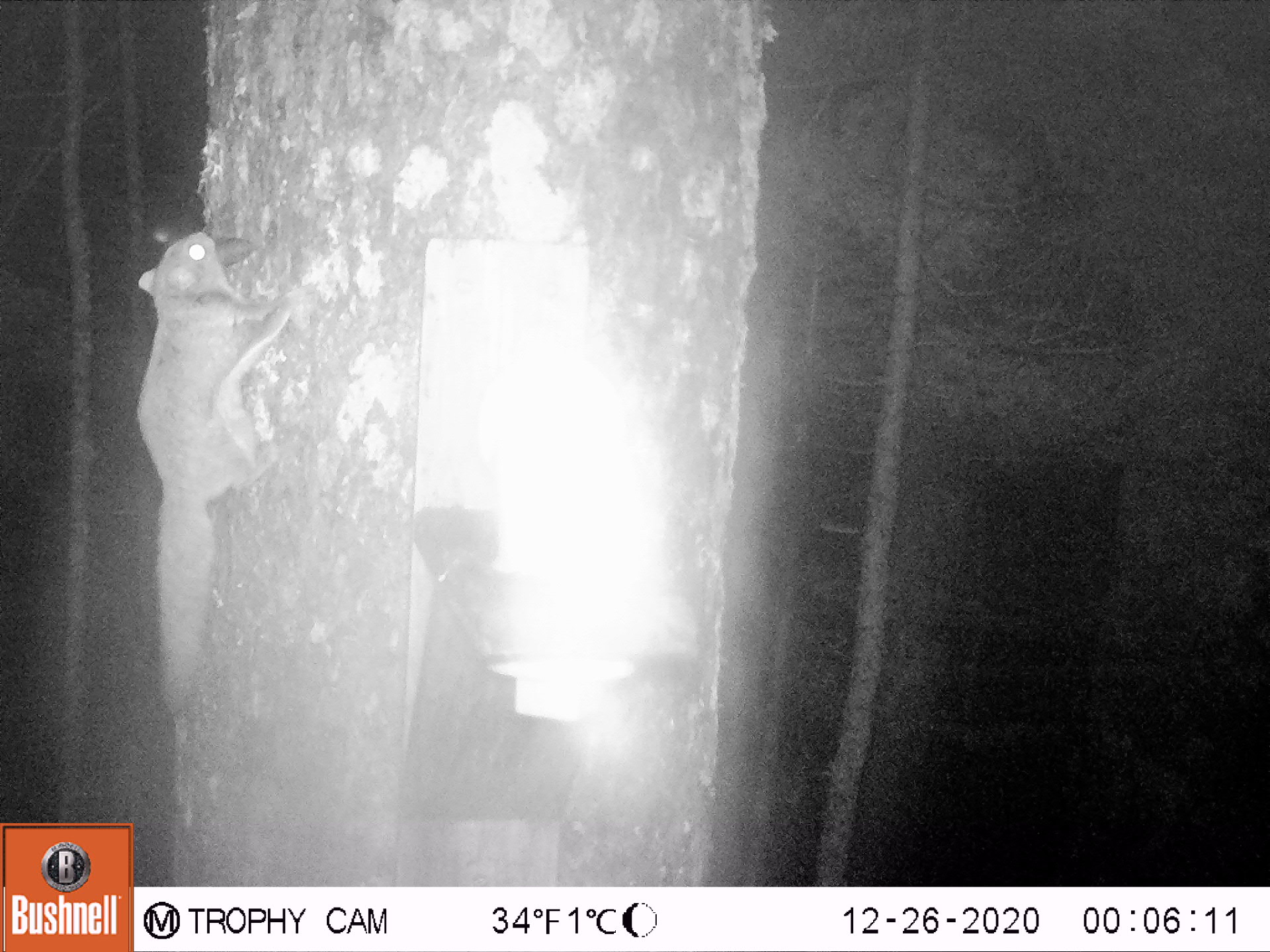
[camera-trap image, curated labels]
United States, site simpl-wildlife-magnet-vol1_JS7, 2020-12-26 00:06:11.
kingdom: Animalia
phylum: Chordata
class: Mammalia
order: Rodentia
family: Sciuridae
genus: Glaucomys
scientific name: Glaucomys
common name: flying squirrel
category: flying squirrel sp.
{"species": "flying squirrel sp. (flying squirrel) (Glaucomys)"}